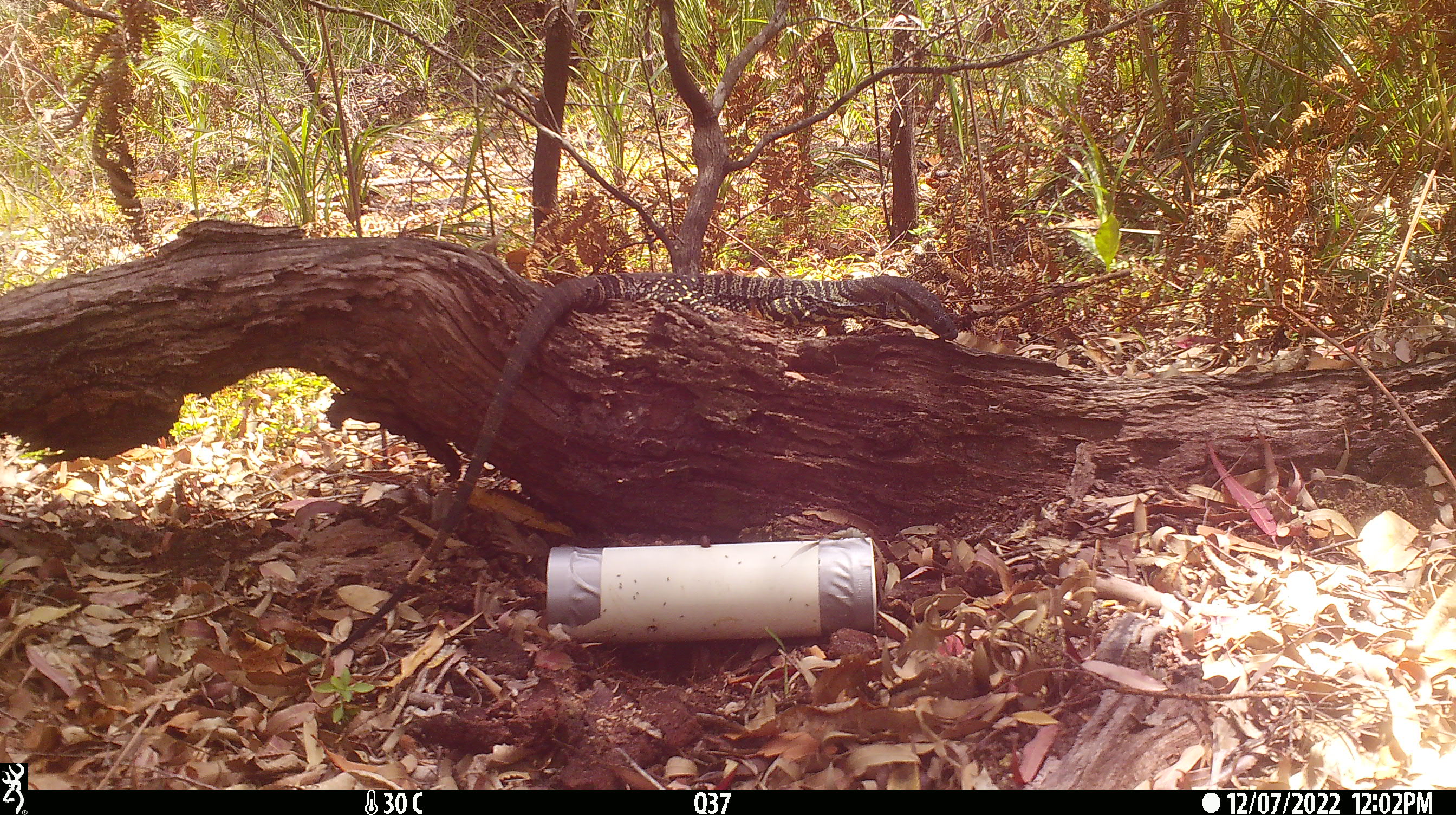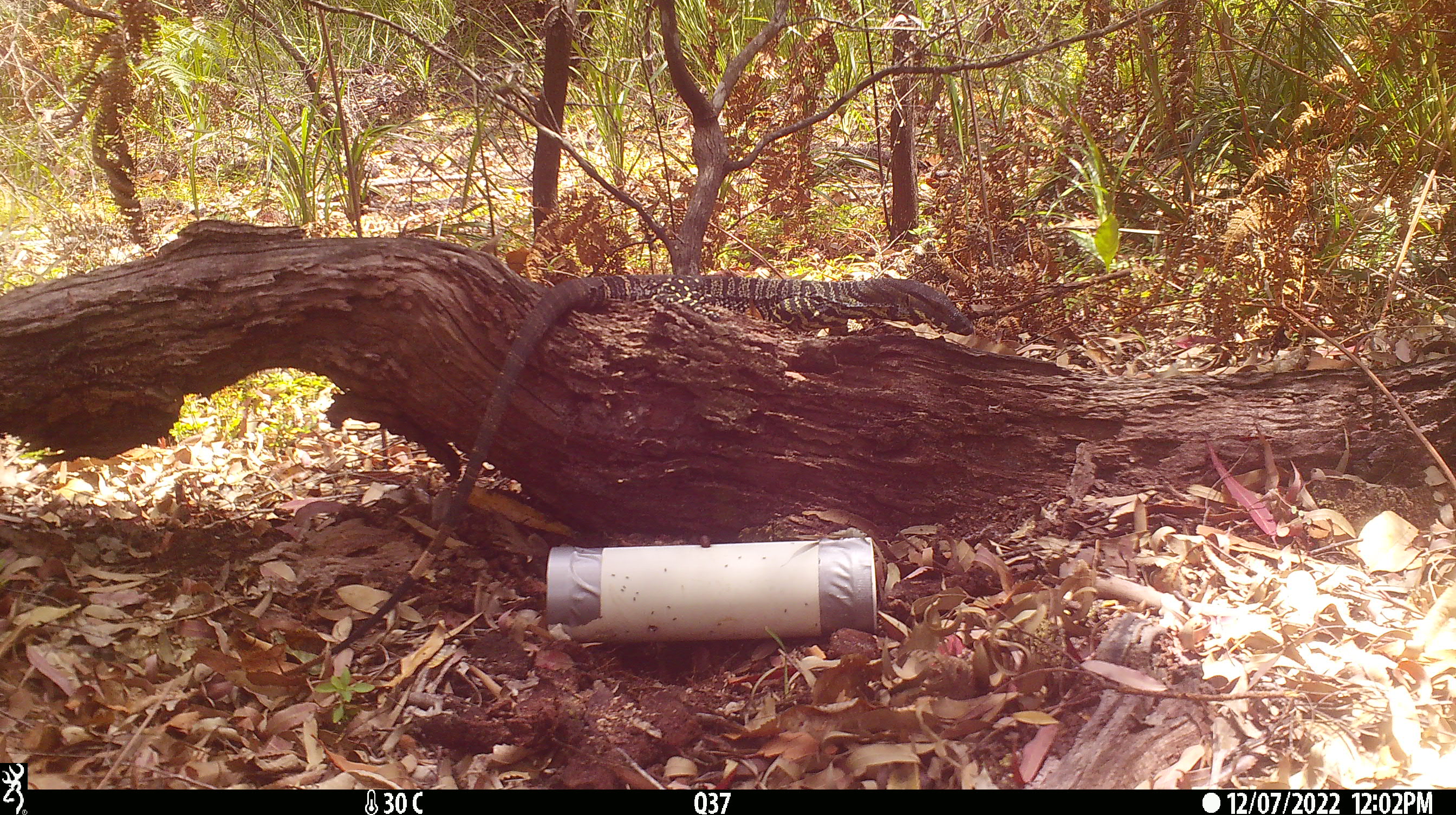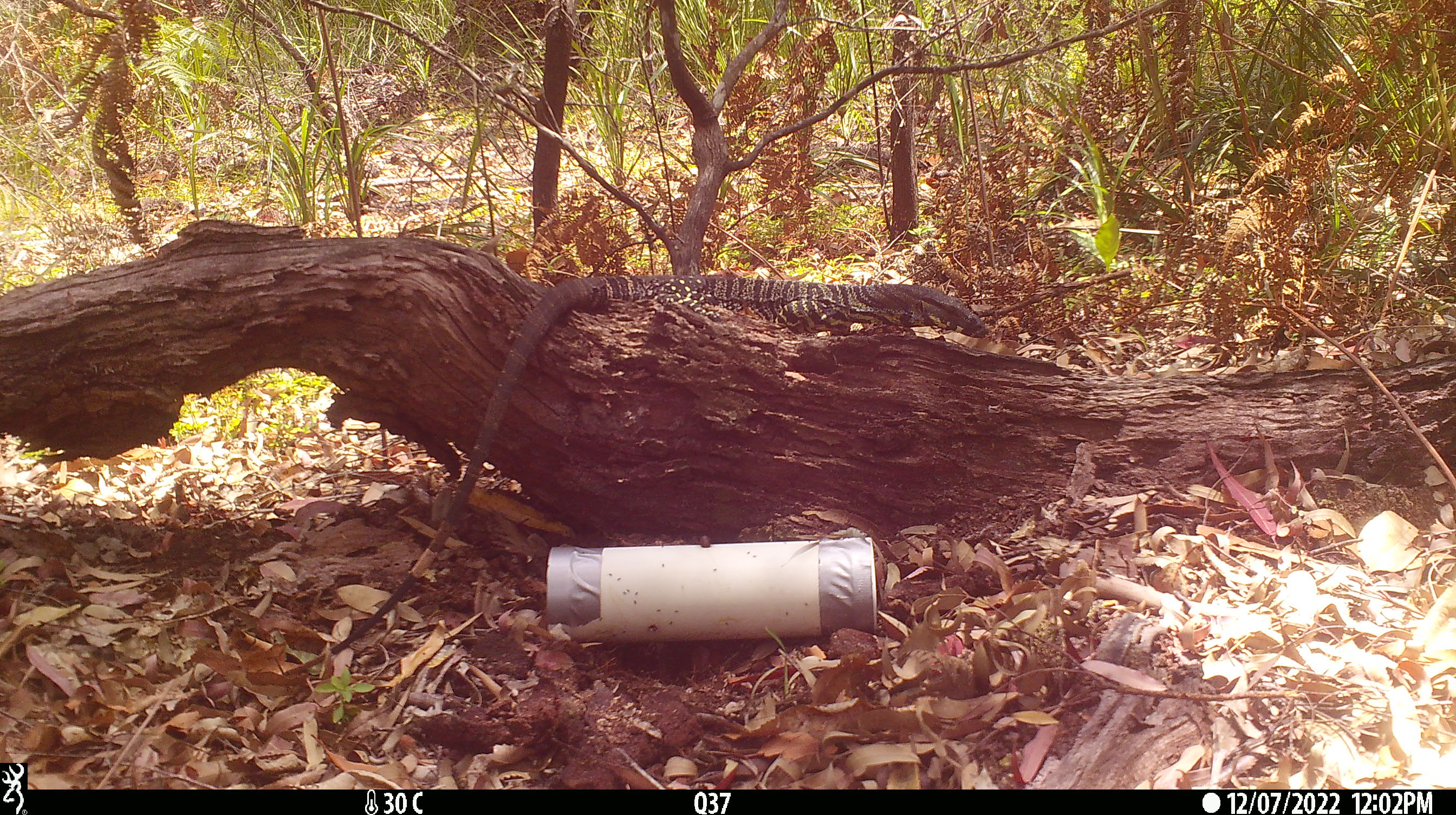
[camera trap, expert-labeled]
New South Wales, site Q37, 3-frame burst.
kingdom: Animalia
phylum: Chordata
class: Reptilia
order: Squamata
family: Varanidae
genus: Varanus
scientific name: Varanus varius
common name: lace monitor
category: goanna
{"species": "goanna (lace monitor) (Varanus varius)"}